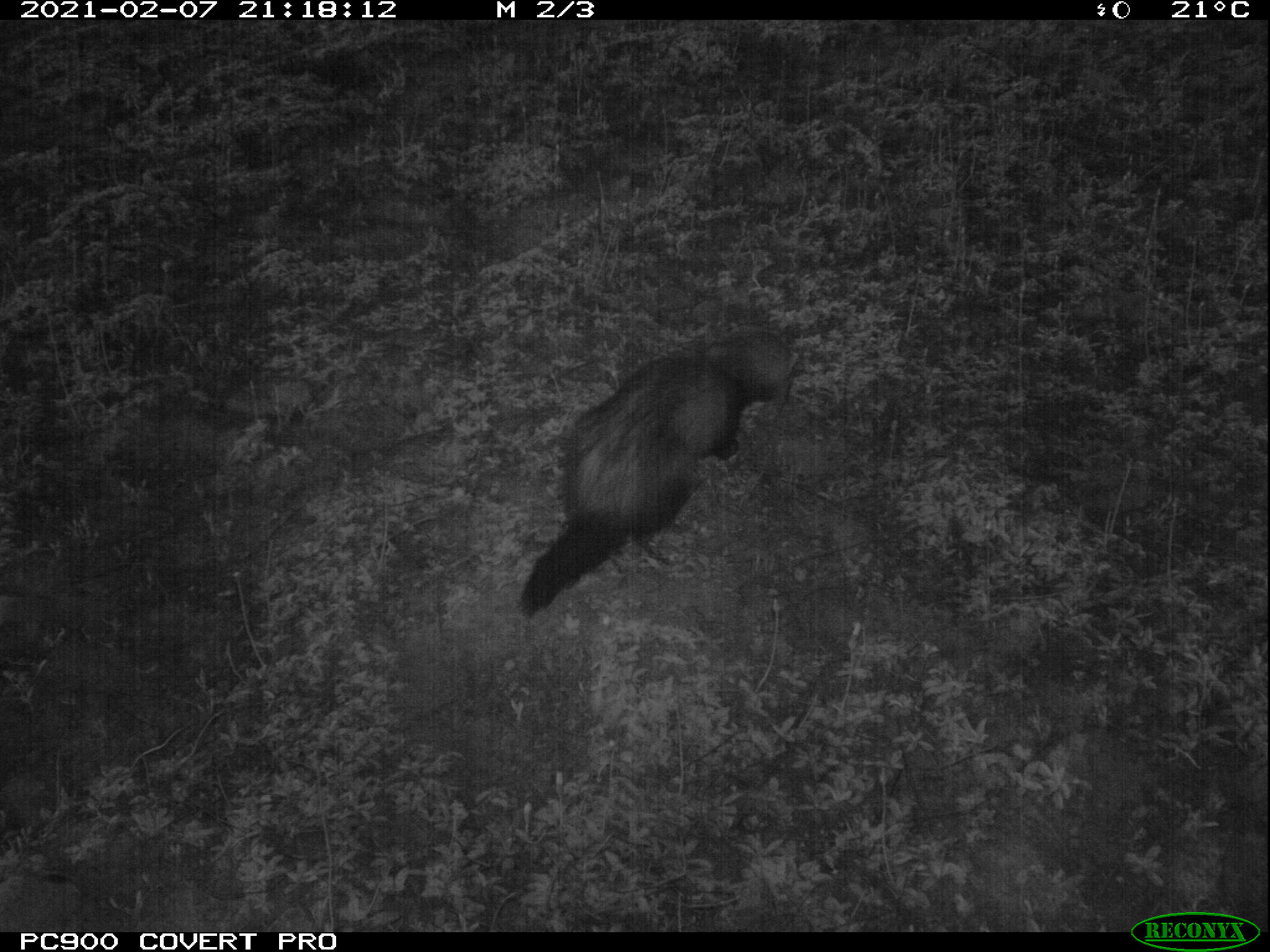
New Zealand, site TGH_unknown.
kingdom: Animalia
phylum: Chordata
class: Mammalia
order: Carnivora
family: Mustelidae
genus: Mustela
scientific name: Mustela furo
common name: ferret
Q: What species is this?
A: Ferret (Mustela furo).